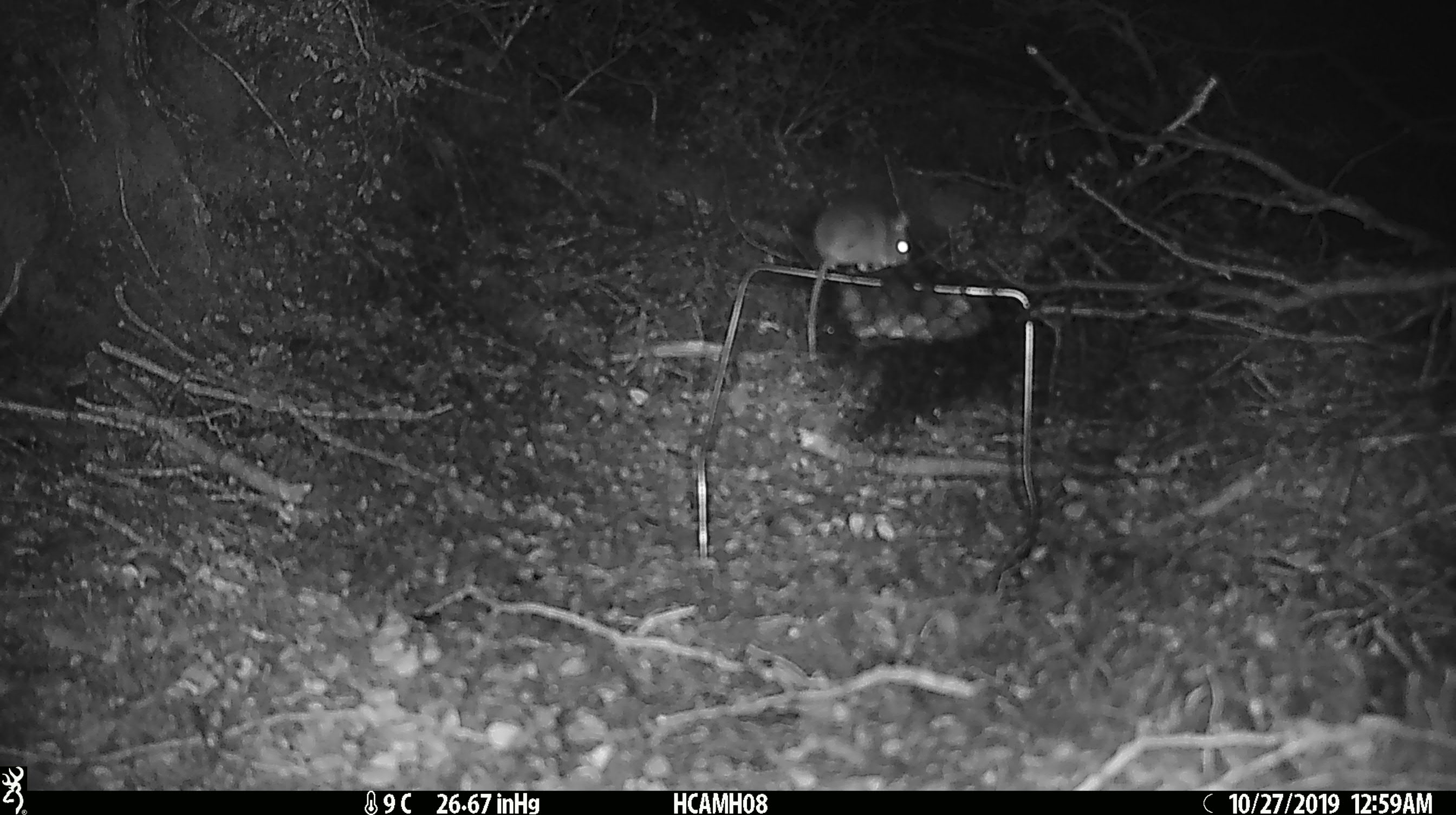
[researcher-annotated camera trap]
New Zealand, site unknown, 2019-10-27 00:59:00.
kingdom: Animalia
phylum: Chordata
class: Mammalia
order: Rodentia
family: Muridae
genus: Mus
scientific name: Mus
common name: mouse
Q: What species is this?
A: Mouse (Mus).